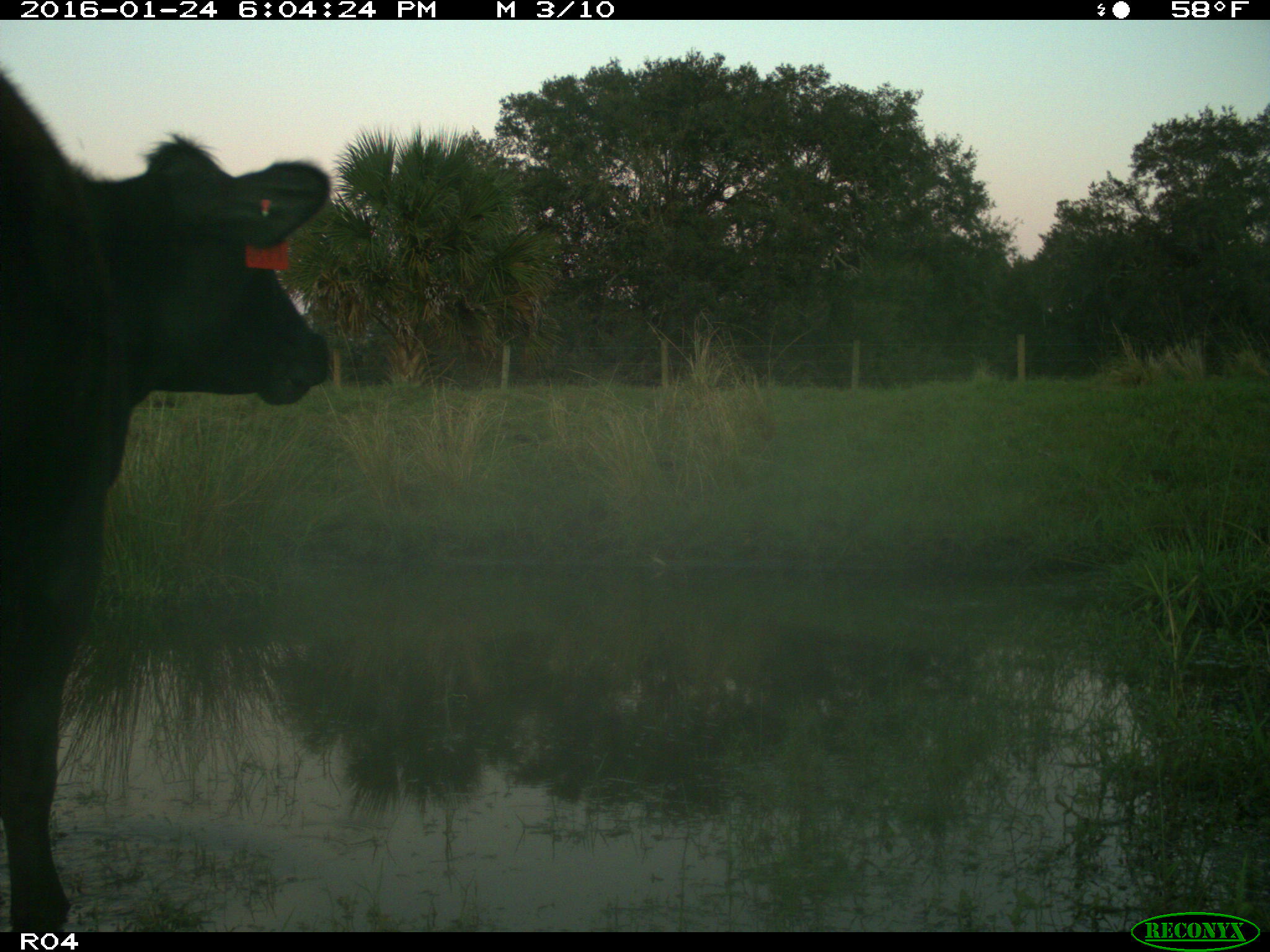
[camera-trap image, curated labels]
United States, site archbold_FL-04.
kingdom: Animalia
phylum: Chordata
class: Mammalia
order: Artiodactyla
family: Bovidae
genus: Bos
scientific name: Bos taurus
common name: domestic cow